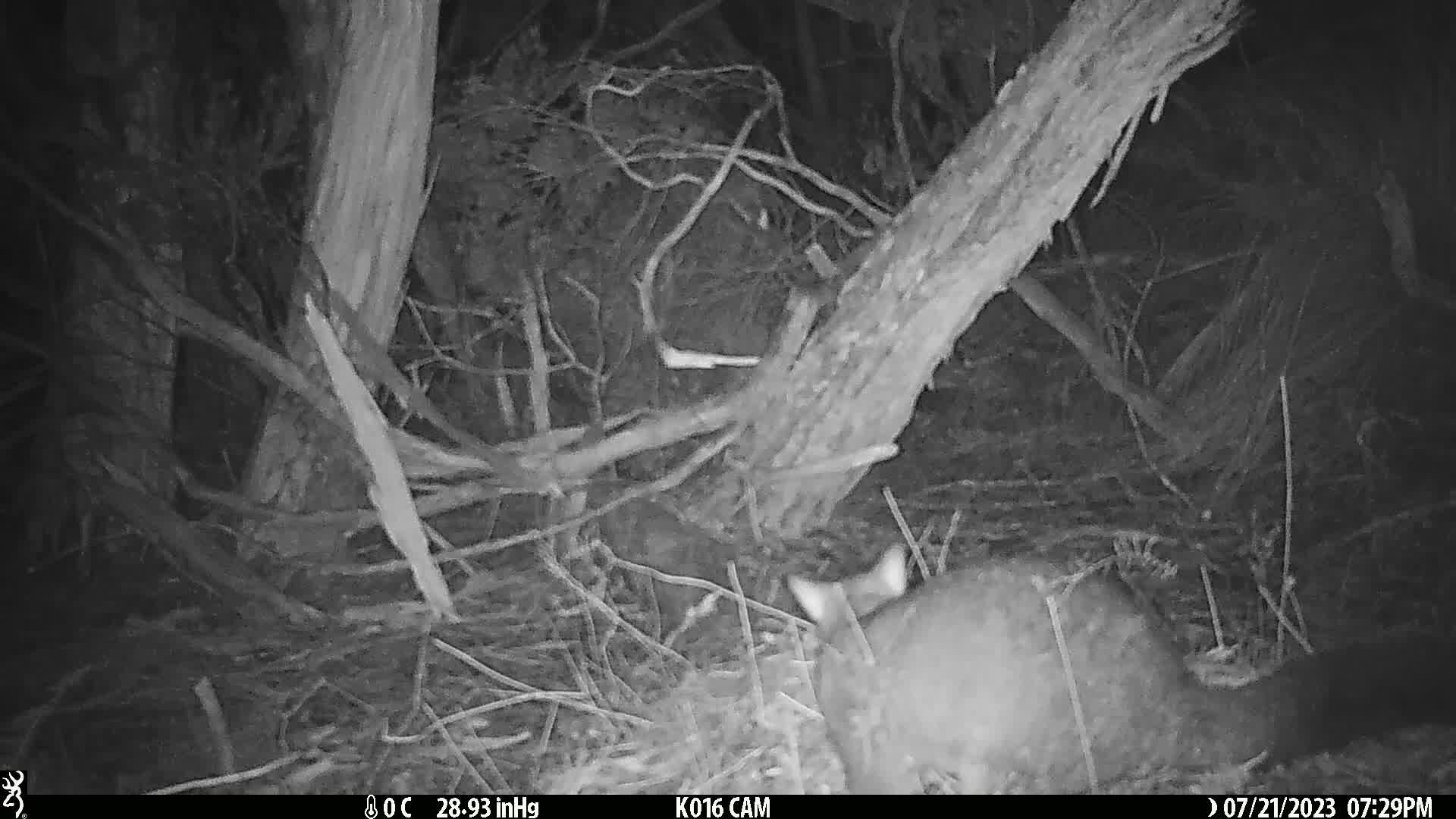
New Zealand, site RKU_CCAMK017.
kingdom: Animalia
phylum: Chordata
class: Mammalia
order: Diprotodontia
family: Phalangeridae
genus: Trichosurus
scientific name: Trichosurus vulpecula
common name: common brushtail possum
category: possum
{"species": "possum (common brushtail possum) (Trichosurus vulpecula)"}